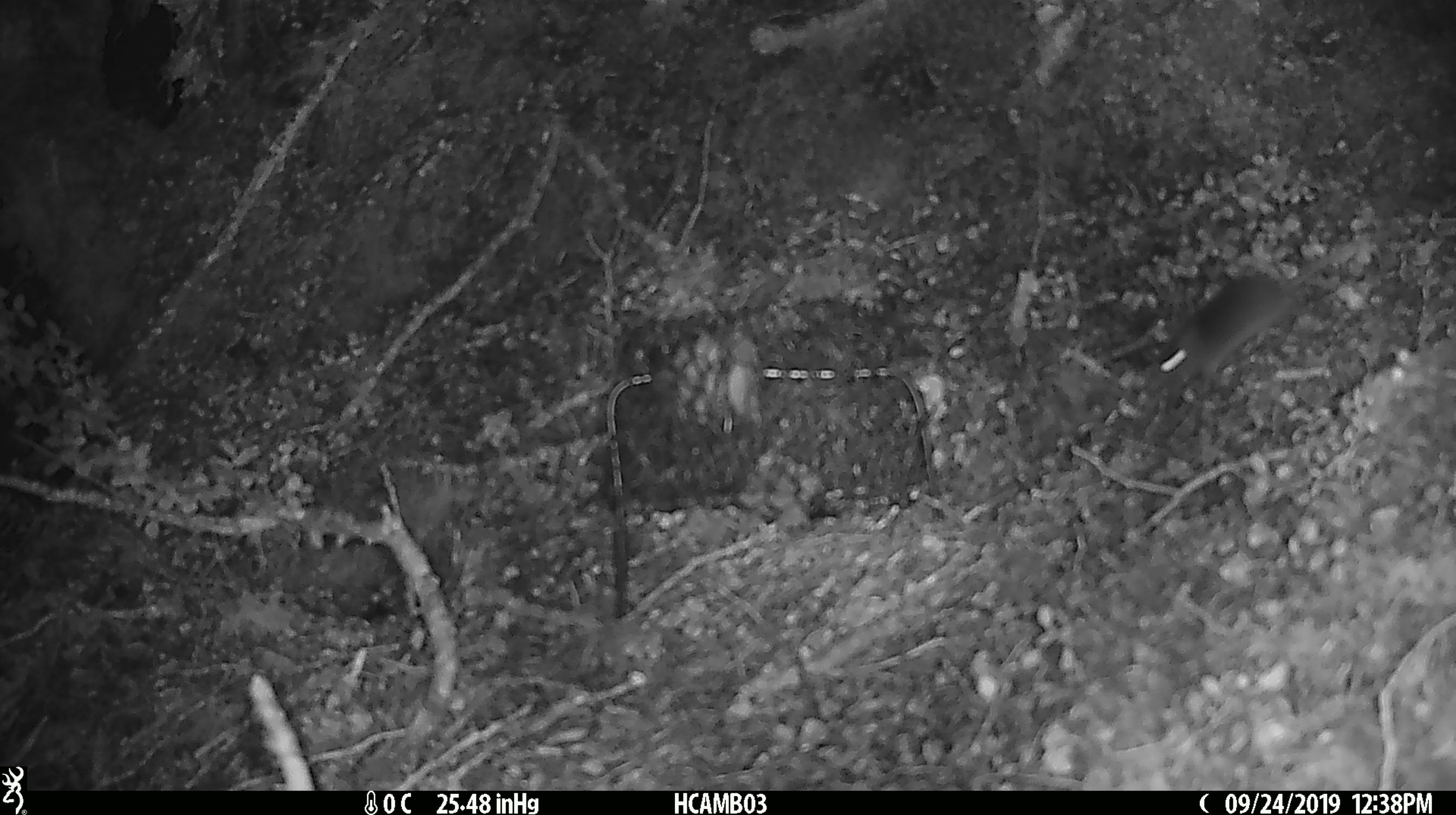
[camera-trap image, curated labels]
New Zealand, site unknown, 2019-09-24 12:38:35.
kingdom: Animalia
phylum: Chordata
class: Mammalia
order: Rodentia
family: Muridae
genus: Mus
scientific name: Mus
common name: mouse